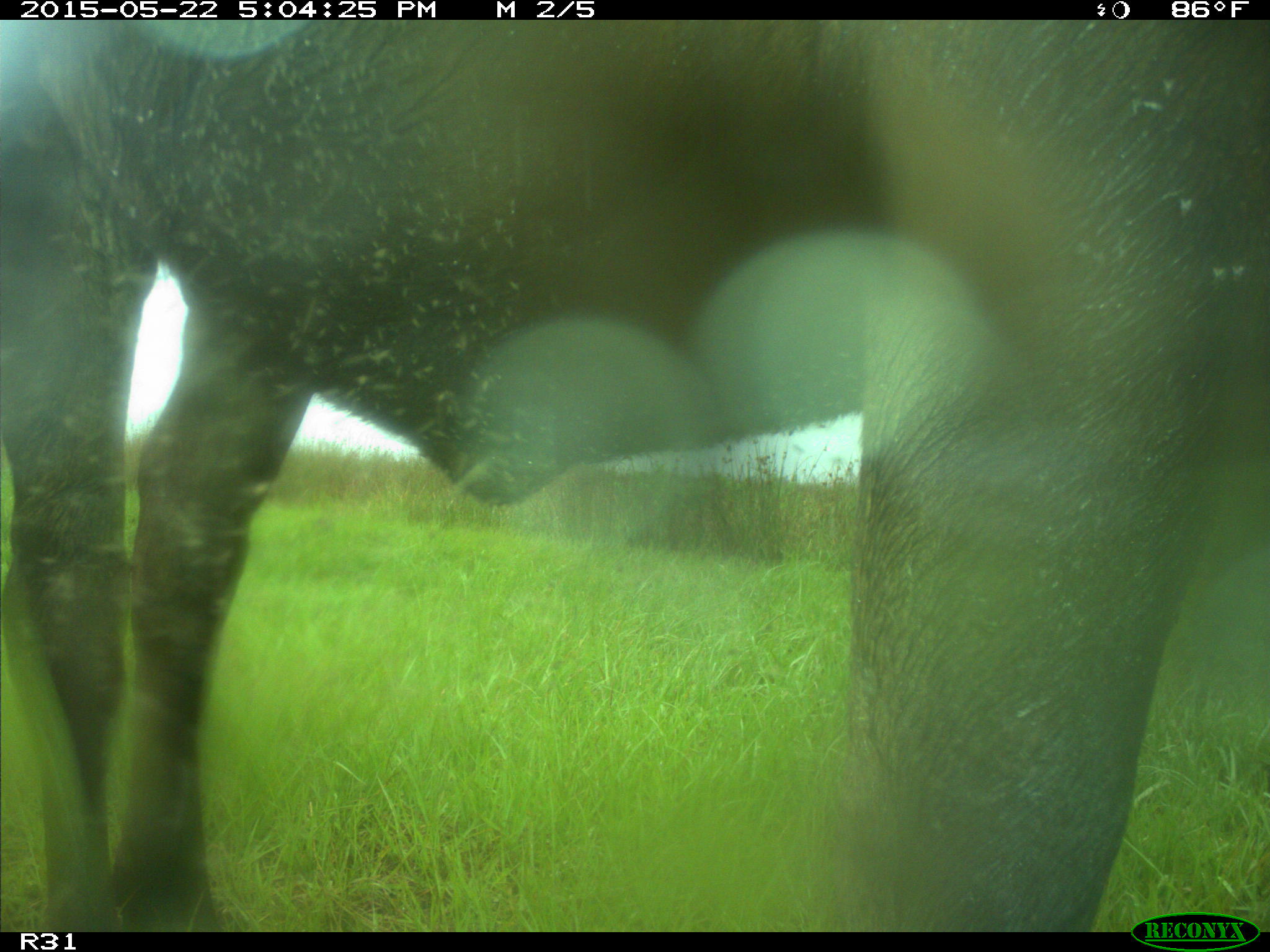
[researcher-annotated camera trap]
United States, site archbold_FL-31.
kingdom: Animalia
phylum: Chordata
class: Mammalia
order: Artiodactyla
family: Bovidae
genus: Bos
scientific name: Bos taurus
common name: domestic cow